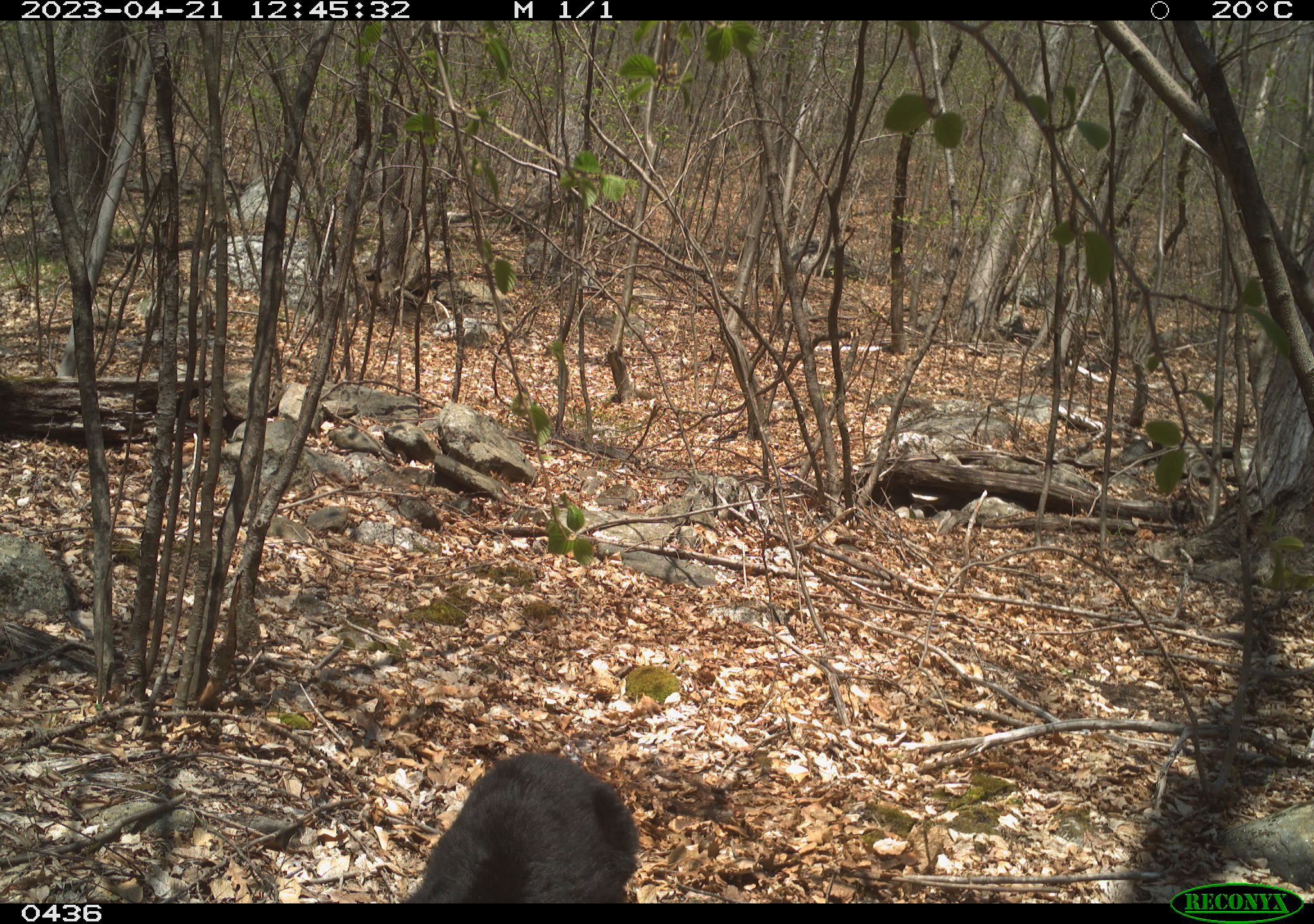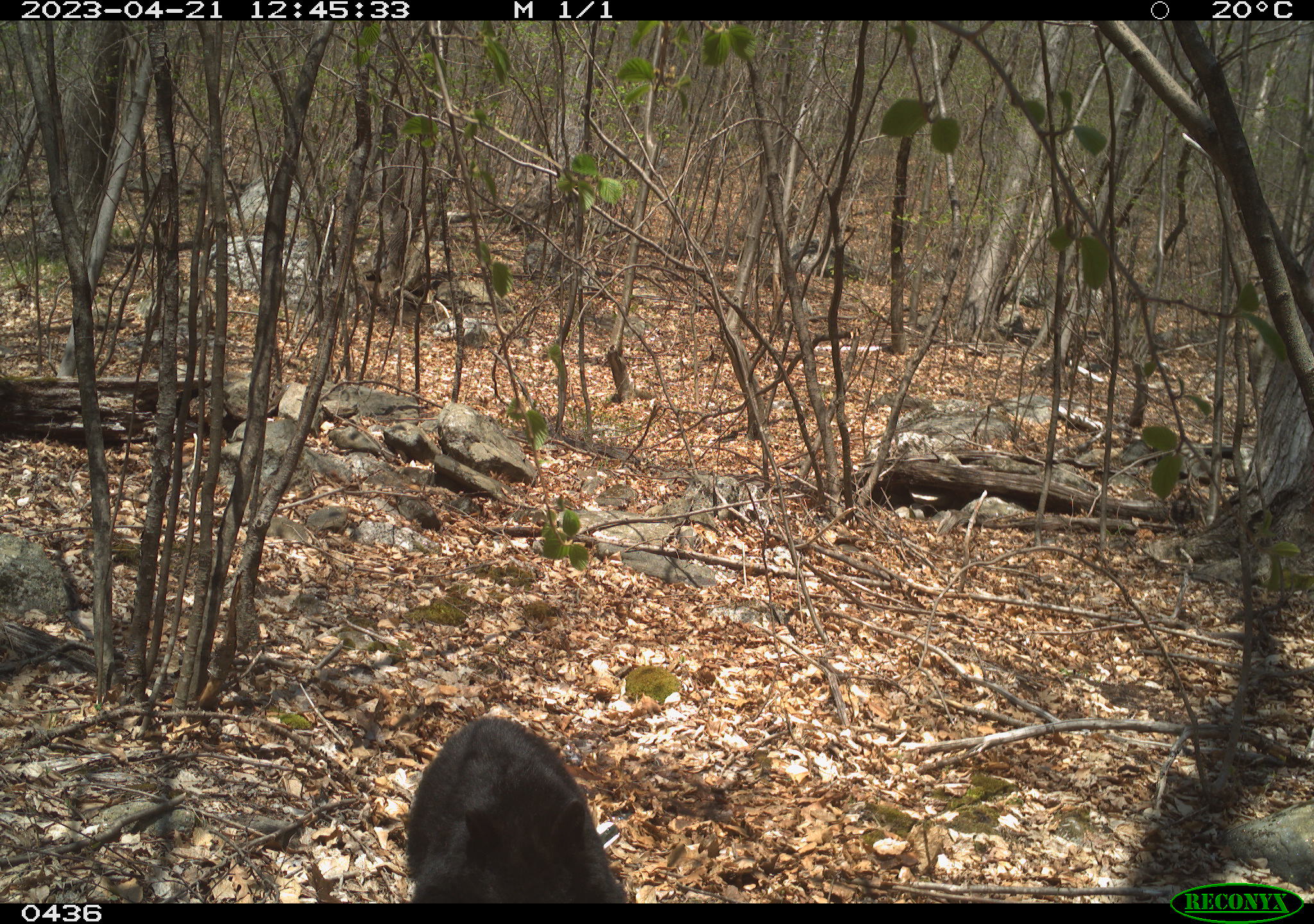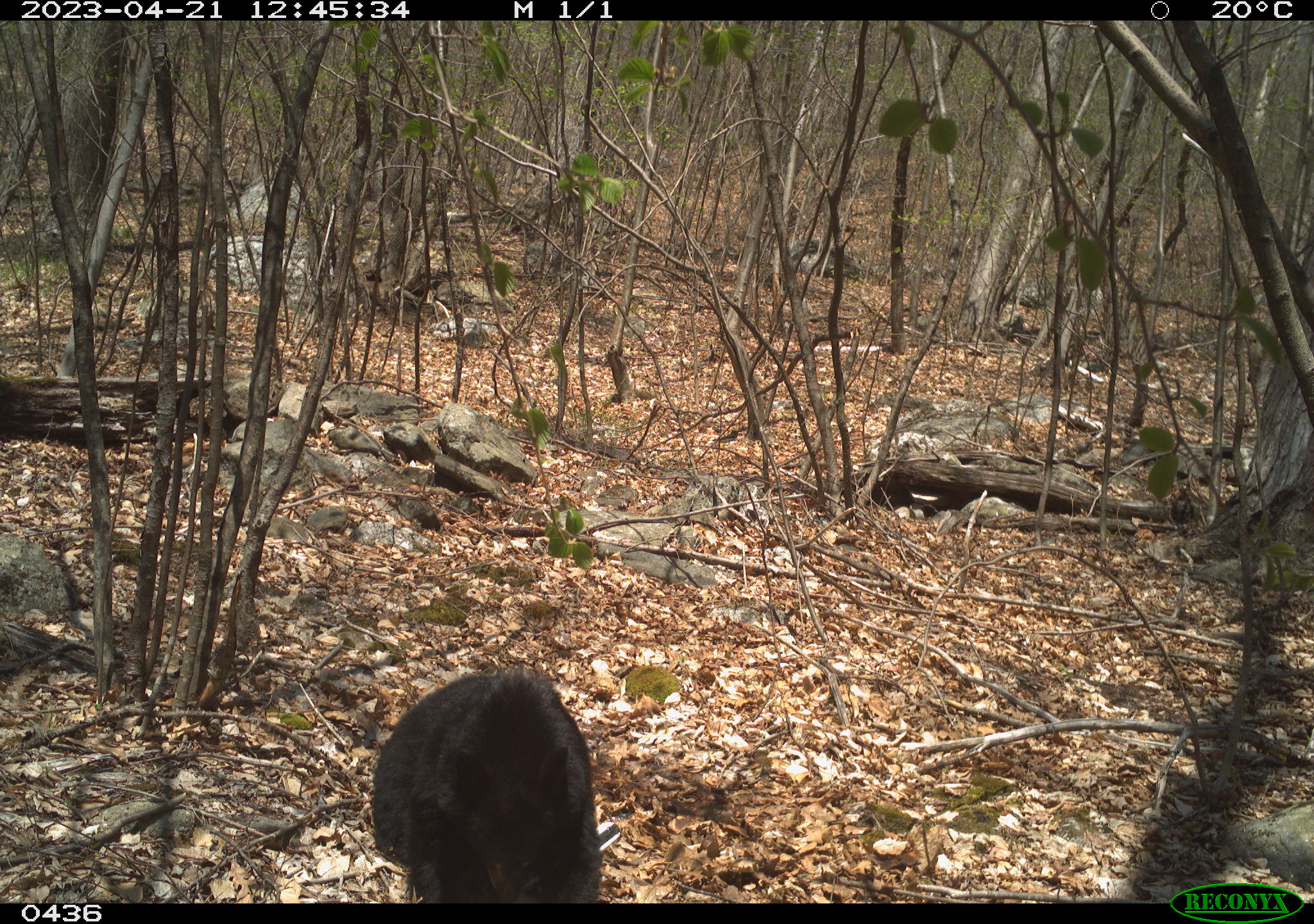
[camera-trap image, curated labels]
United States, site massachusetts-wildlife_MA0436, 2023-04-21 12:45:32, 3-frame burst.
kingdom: Animalia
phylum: Chordata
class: Mammalia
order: Carnivora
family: Ursidae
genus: Ursus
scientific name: Ursus americanus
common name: black bear